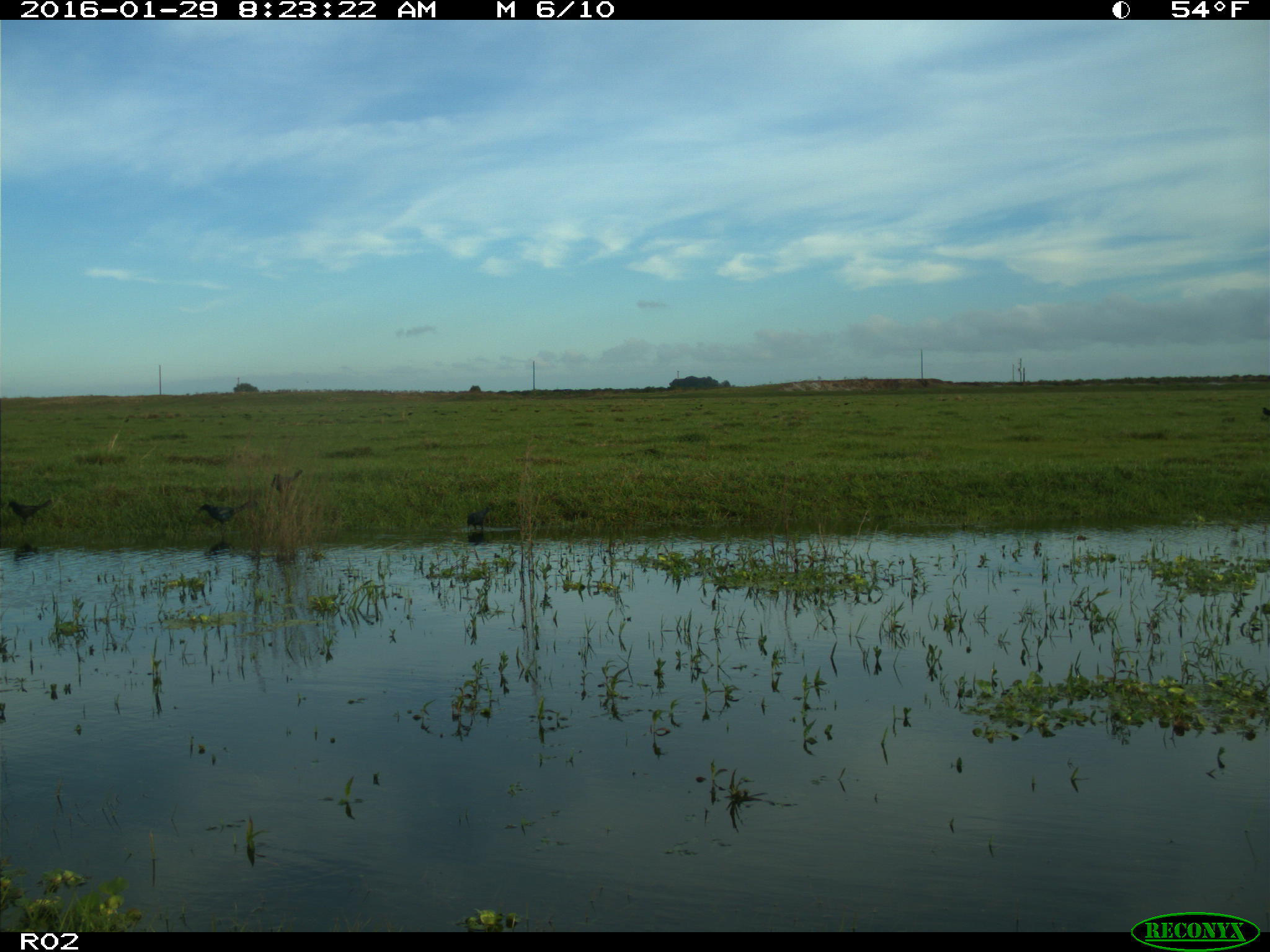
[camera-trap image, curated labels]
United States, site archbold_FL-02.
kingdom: Animalia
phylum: Chordata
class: Aves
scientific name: Aves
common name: birds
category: unidentified bird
Unidentified bird (birds) (Aves).